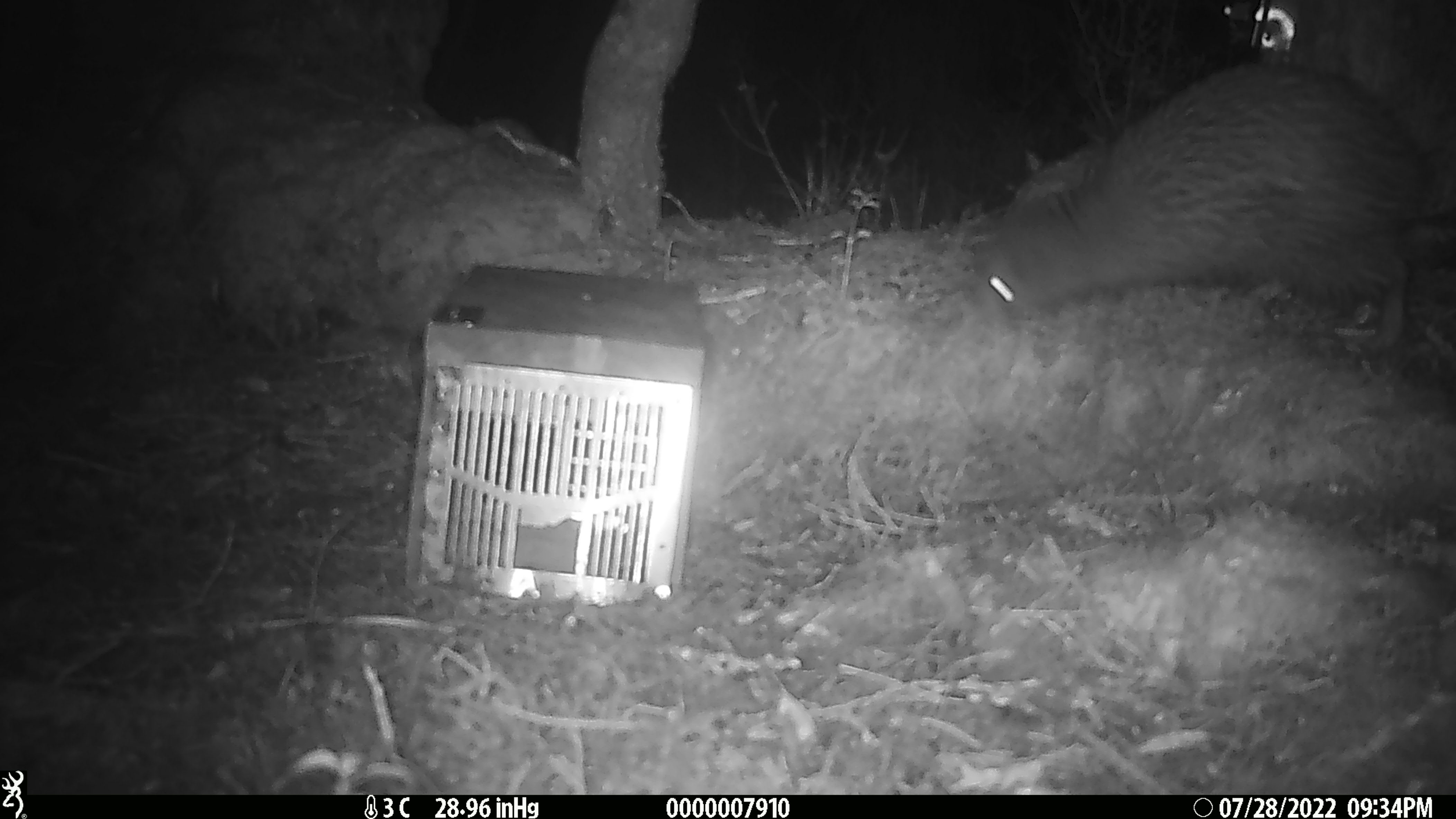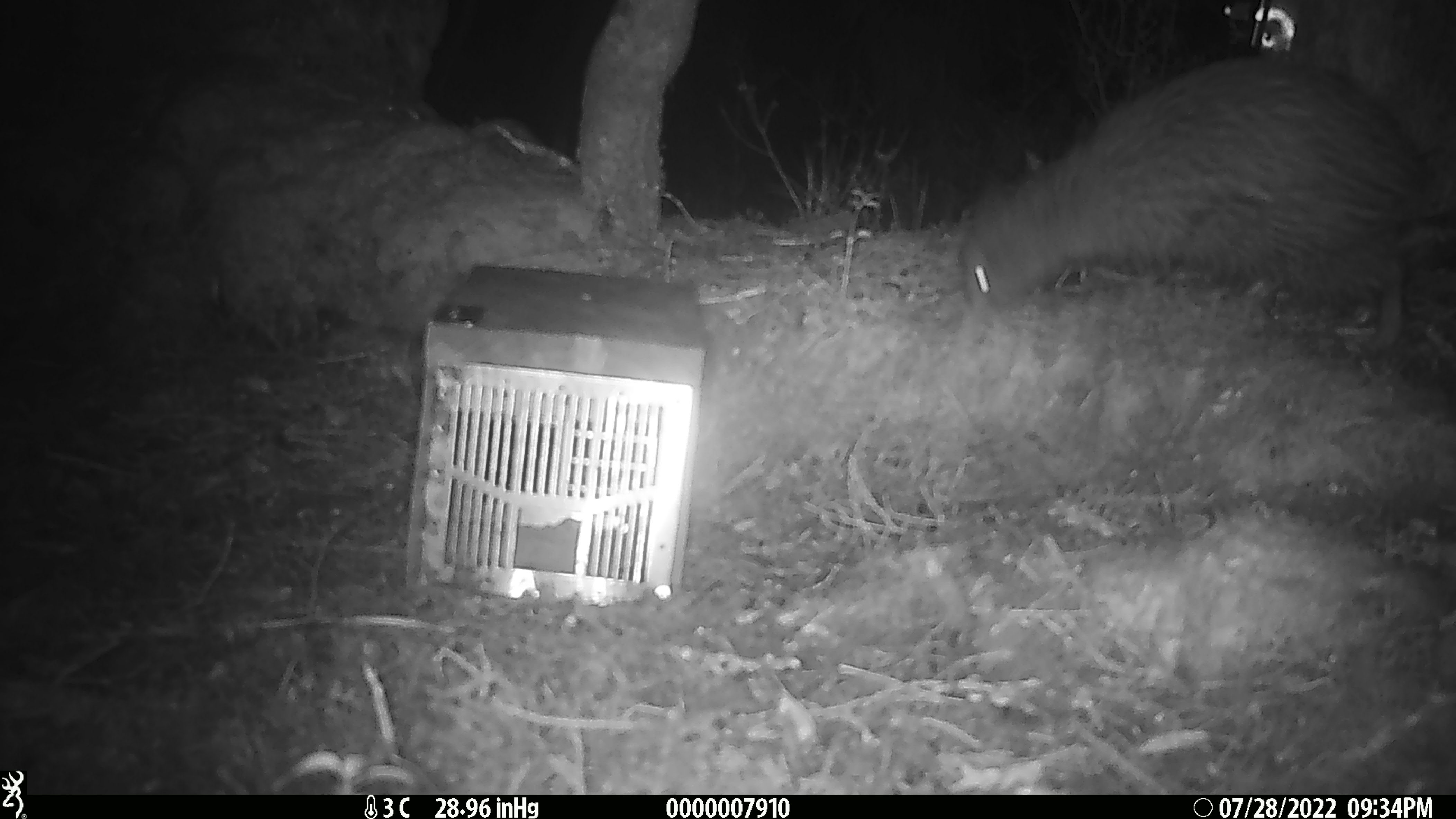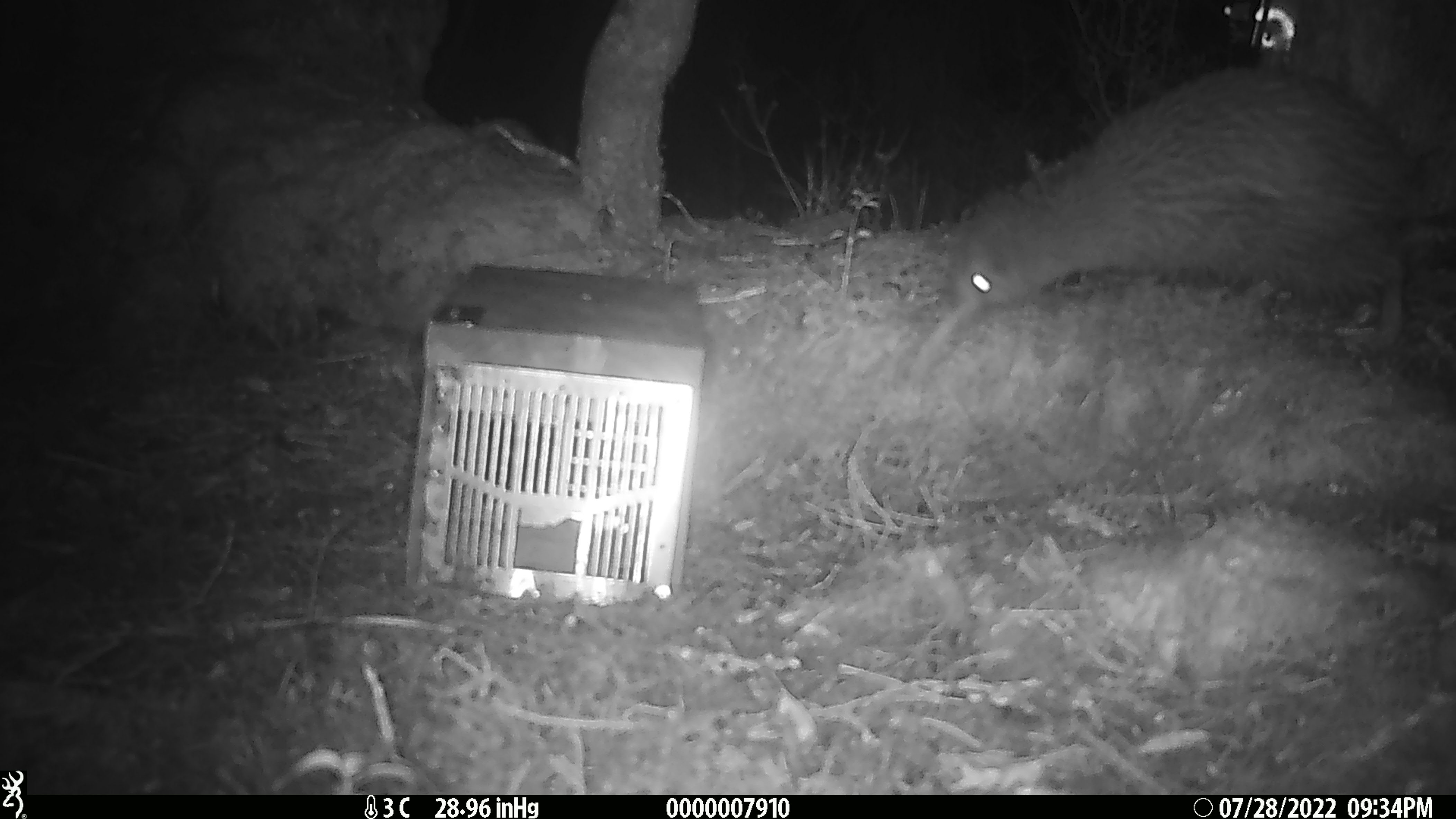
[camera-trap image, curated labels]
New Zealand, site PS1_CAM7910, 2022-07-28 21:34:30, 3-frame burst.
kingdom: Animalia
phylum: Chordata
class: Aves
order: Apterygiformes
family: Apterygidae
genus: Apteryx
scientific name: Apteryx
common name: kiwi